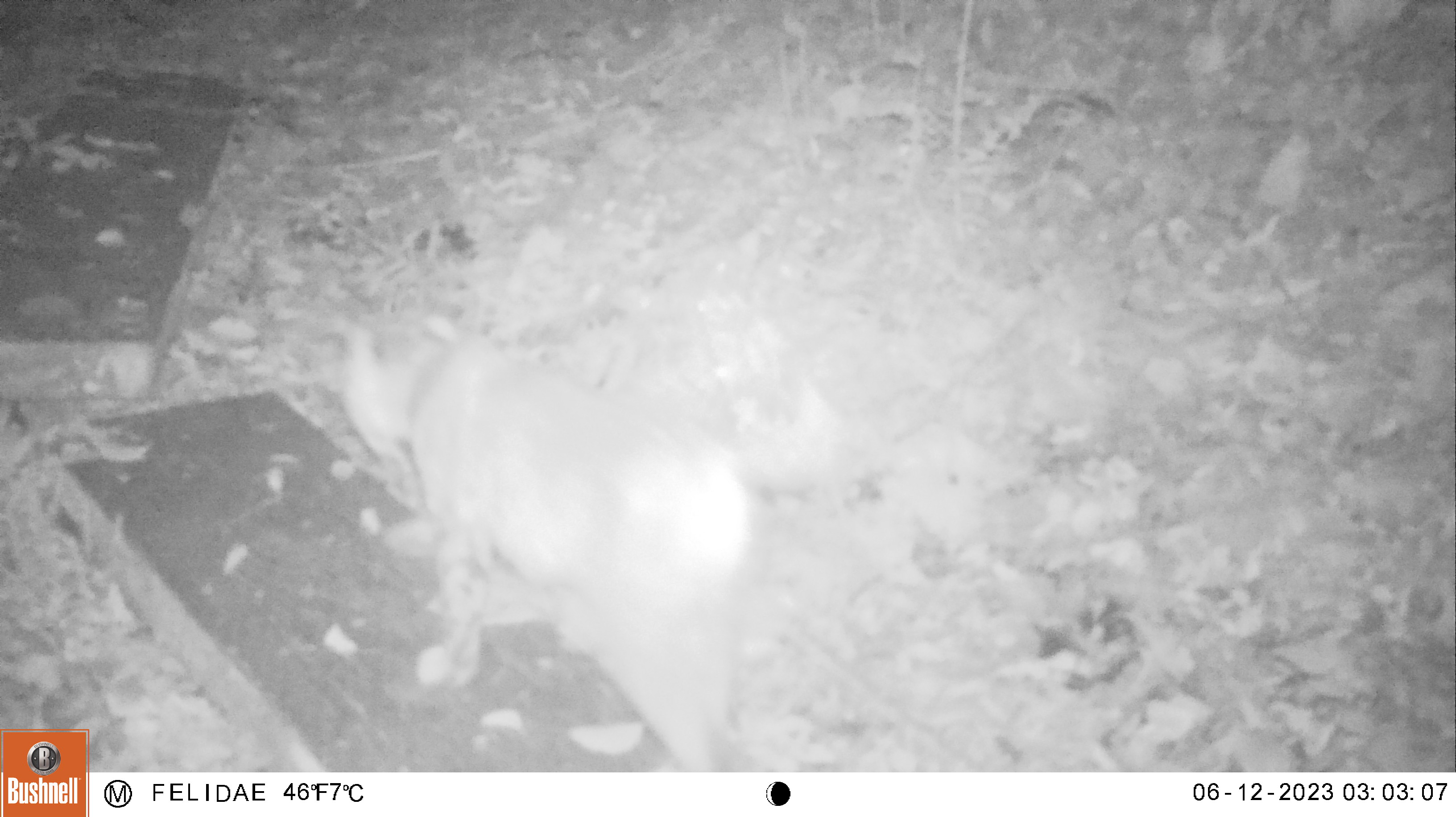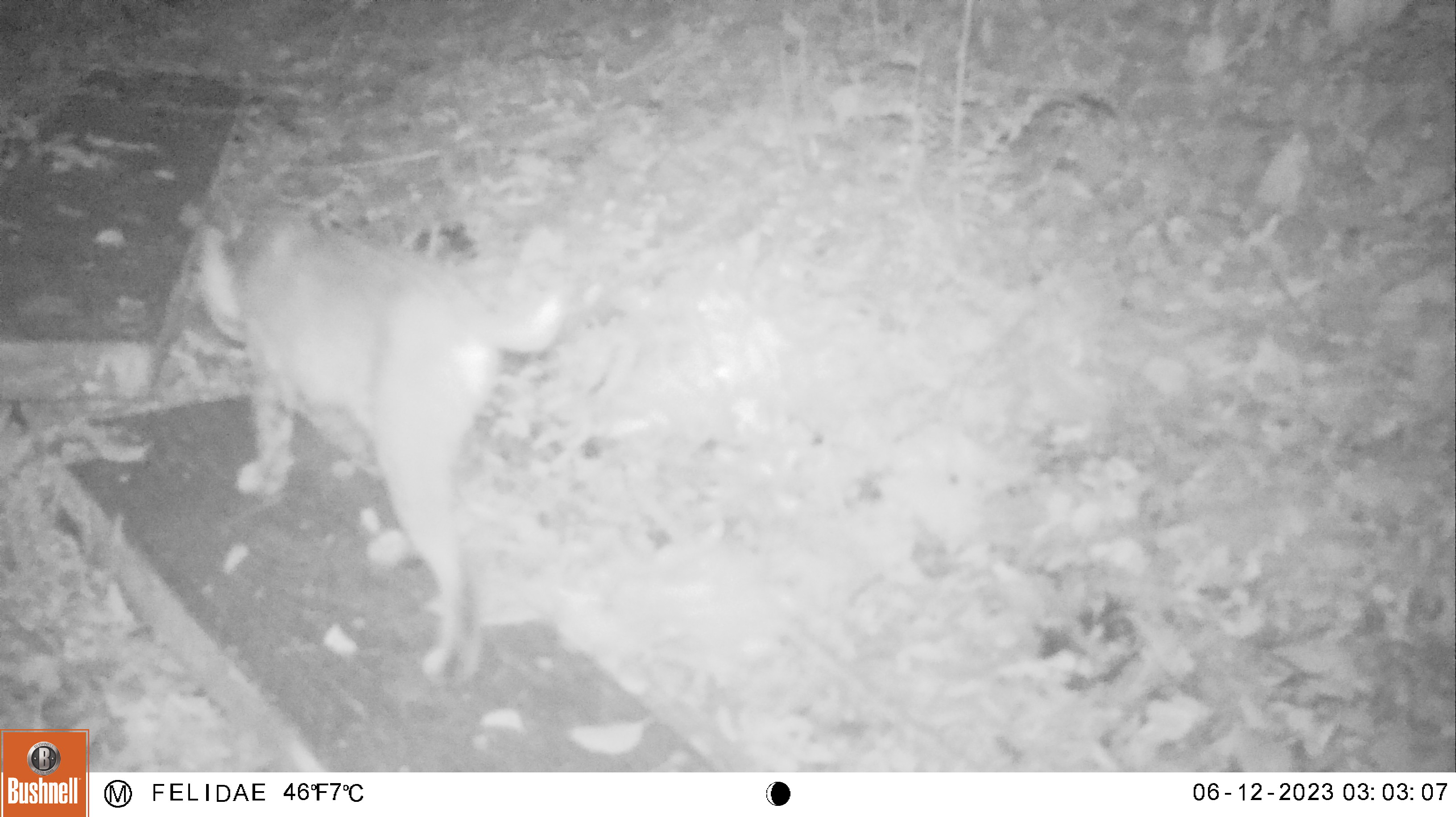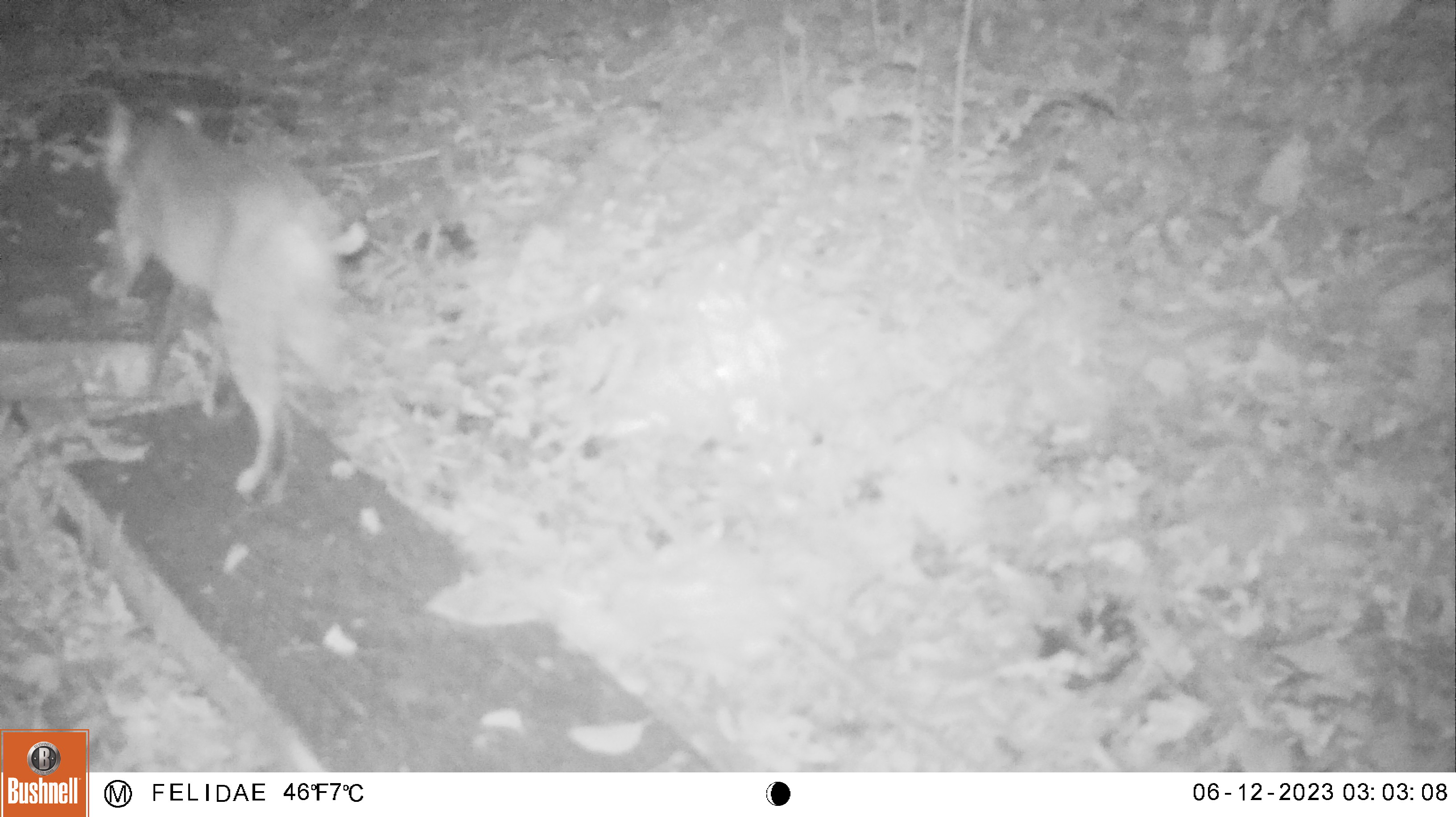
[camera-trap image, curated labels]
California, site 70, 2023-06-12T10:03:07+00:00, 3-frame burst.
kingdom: Animalia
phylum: Chordata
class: Mammalia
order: Carnivora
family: Felidae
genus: Lynx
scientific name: Lynx rufus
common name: bobcat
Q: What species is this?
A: Bobcat (Lynx rufus).